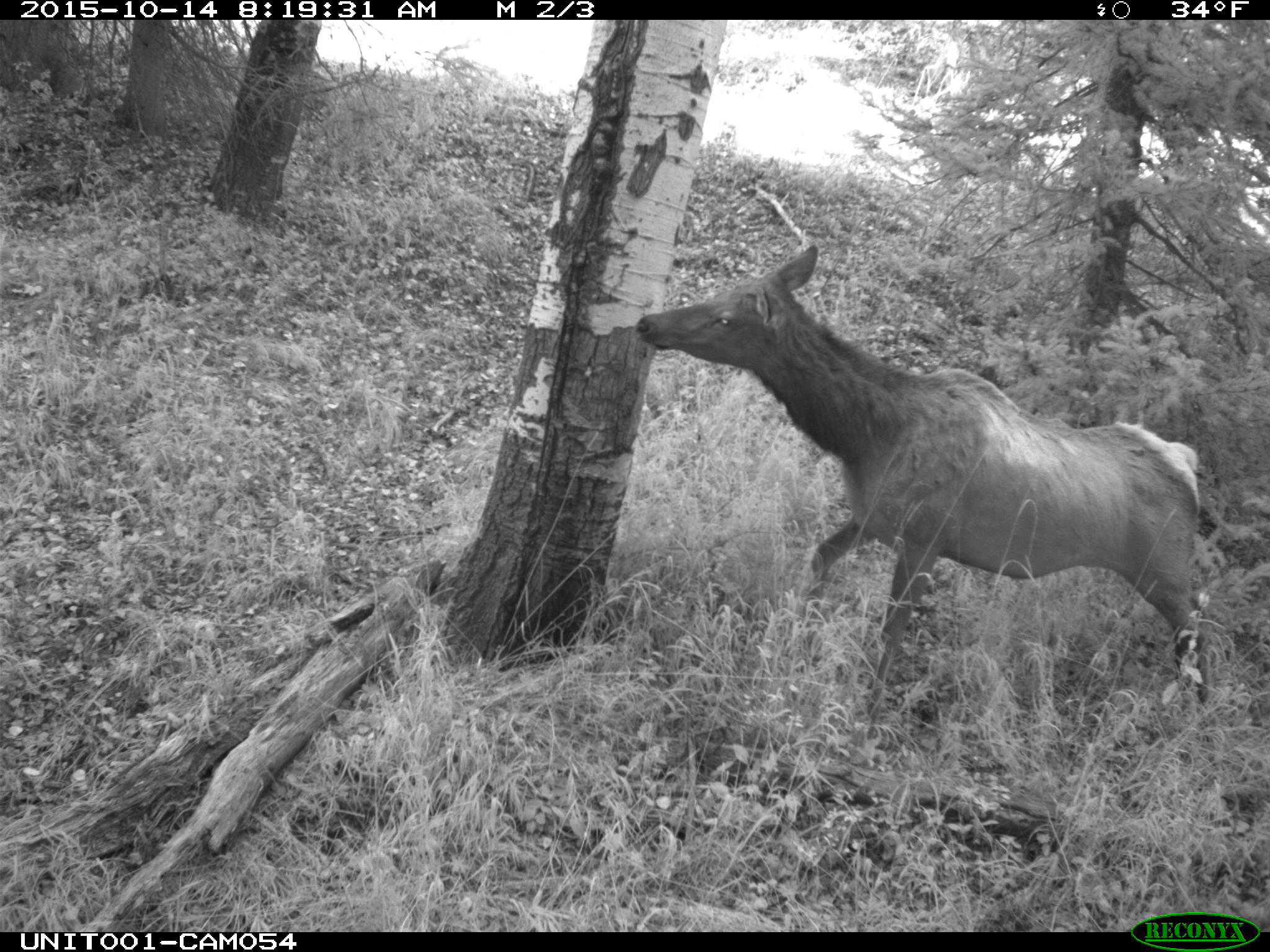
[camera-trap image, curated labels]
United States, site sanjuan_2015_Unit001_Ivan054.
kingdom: Animalia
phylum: Chordata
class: Mammalia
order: Artiodactyla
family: Cervidae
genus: Cervus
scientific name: Cervus elaphus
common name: red deer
Cervus elaphus (red deer).